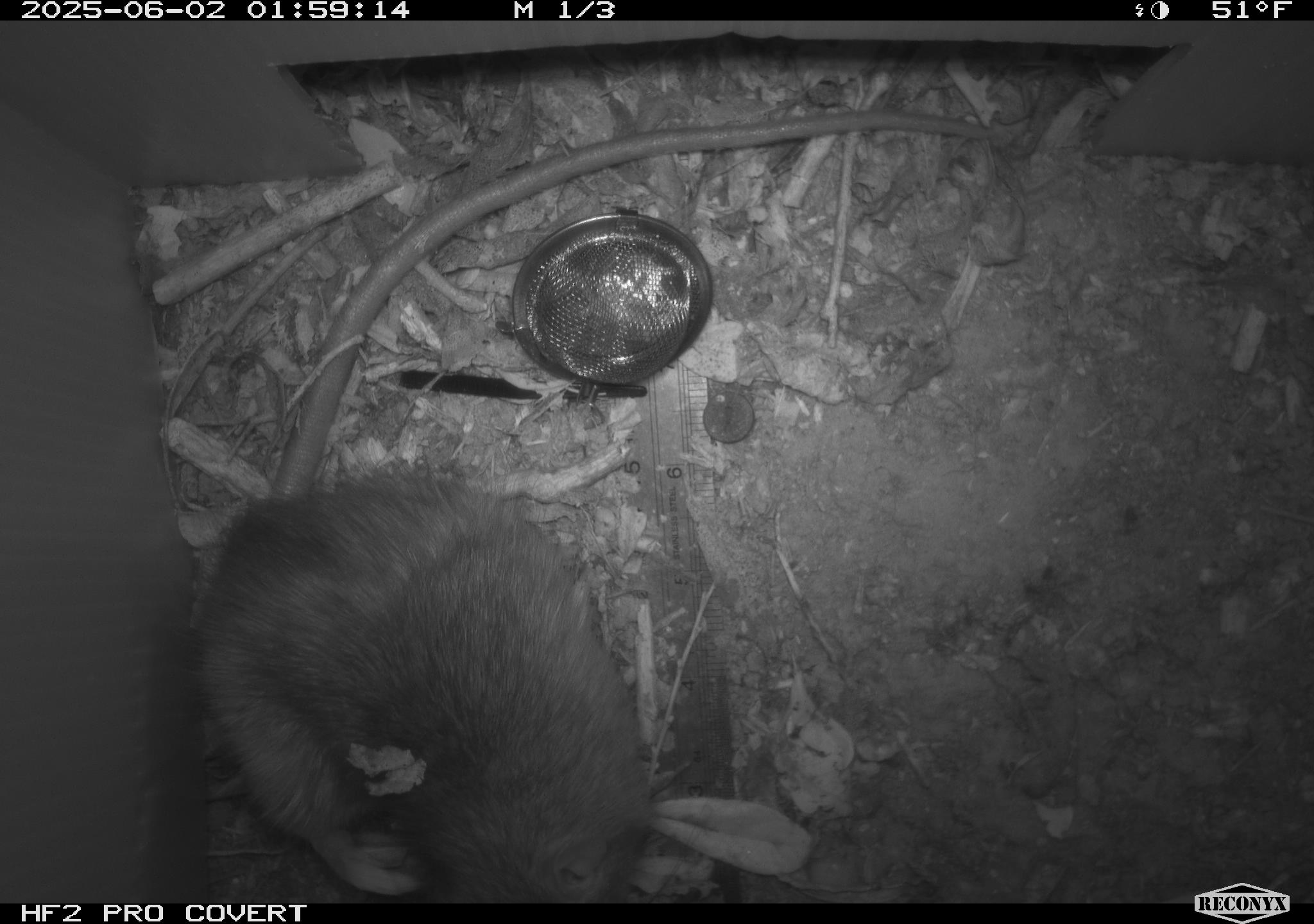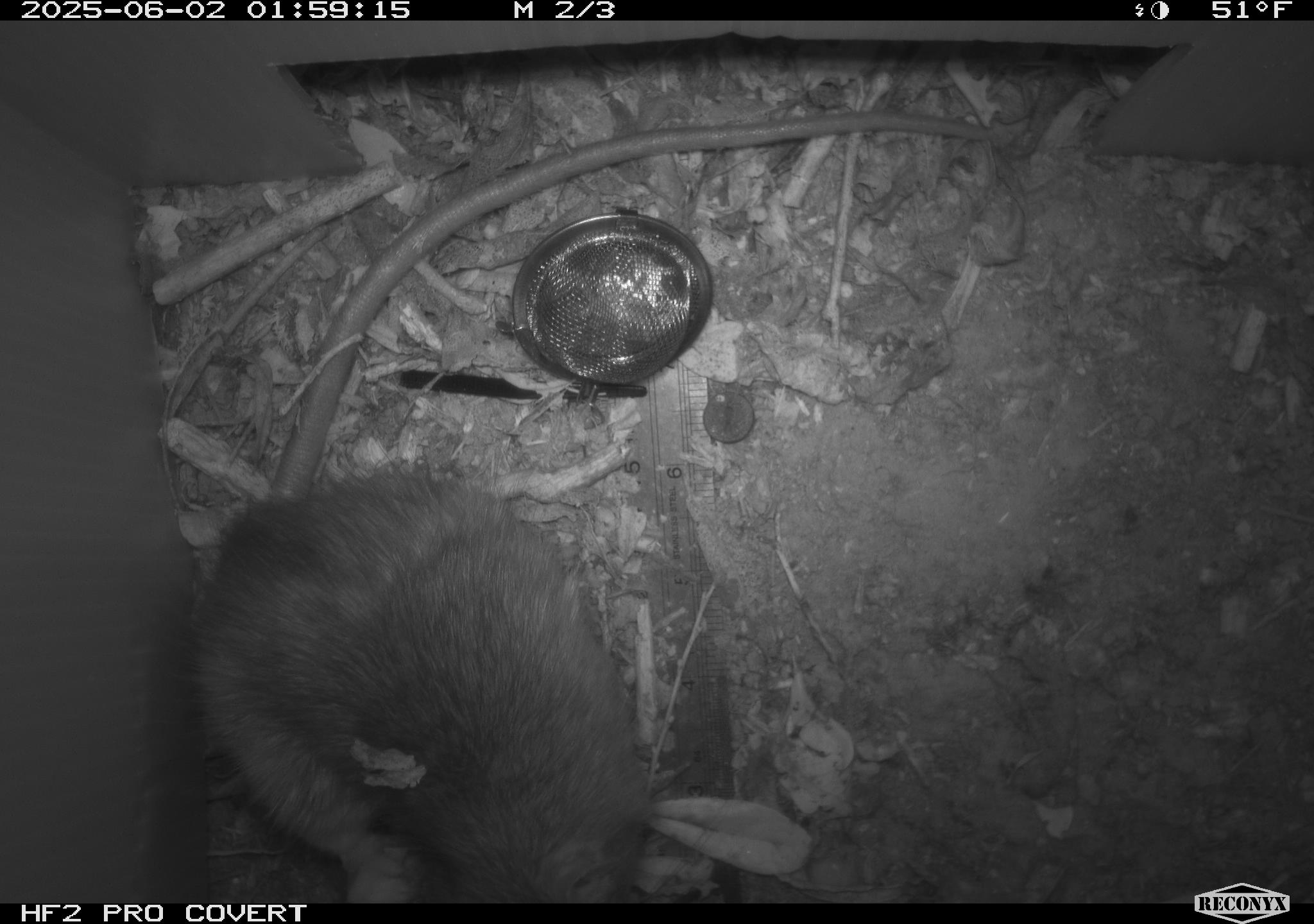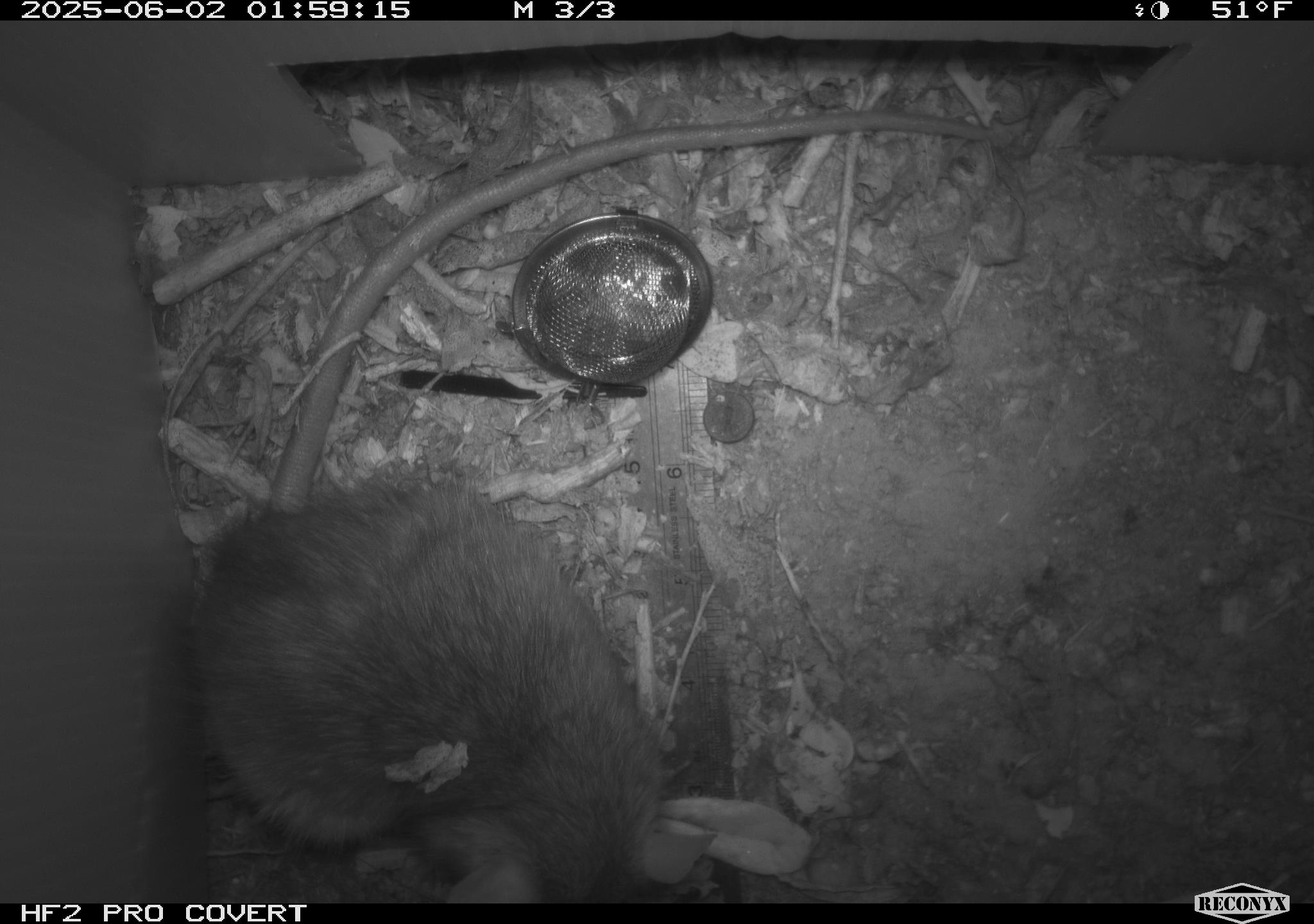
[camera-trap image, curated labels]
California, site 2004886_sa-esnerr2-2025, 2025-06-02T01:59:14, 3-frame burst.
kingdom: Animalia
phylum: Chordata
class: Mammalia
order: Rodentia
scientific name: Rodentia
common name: rodent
Rodent (Rodentia).